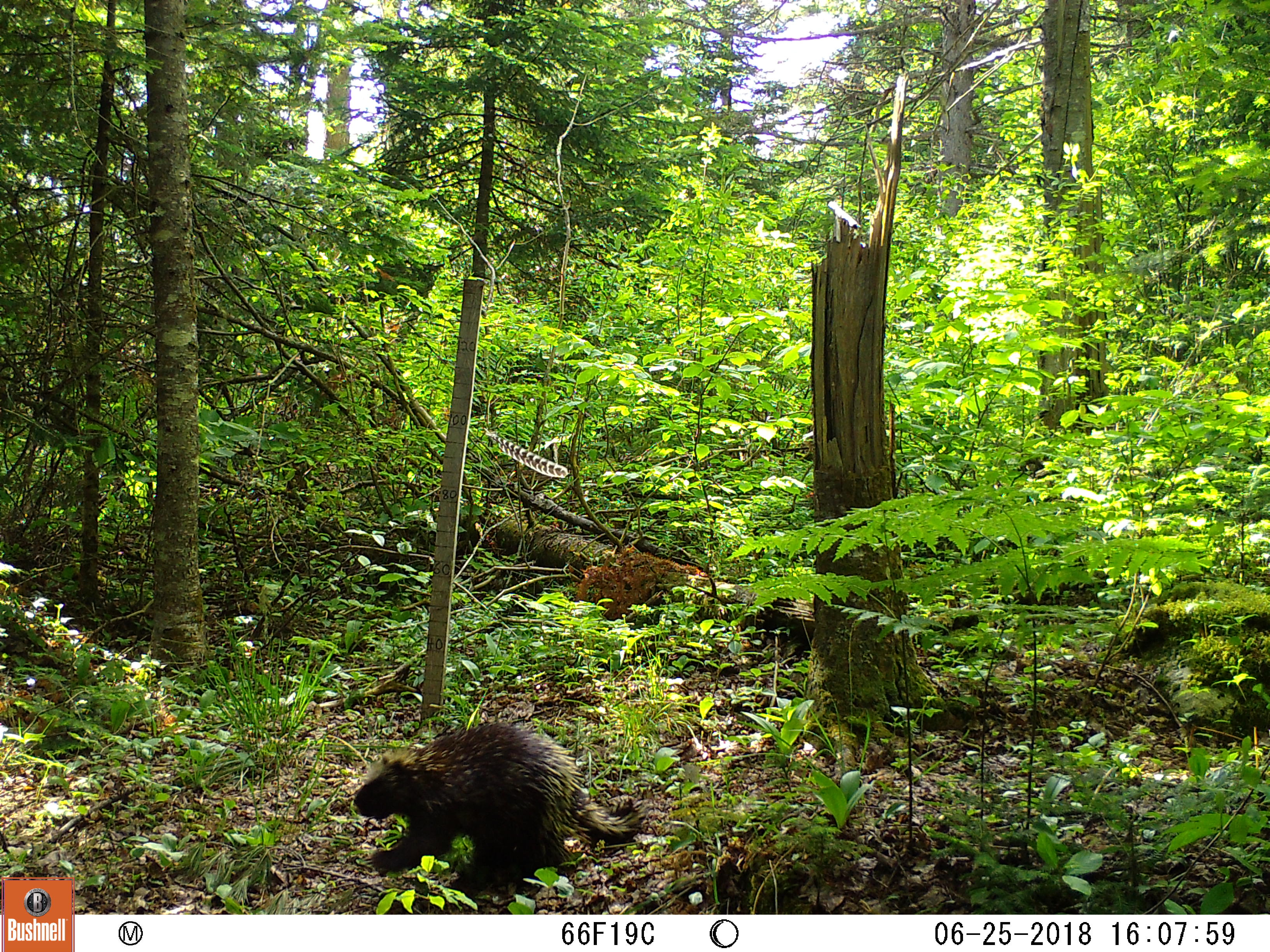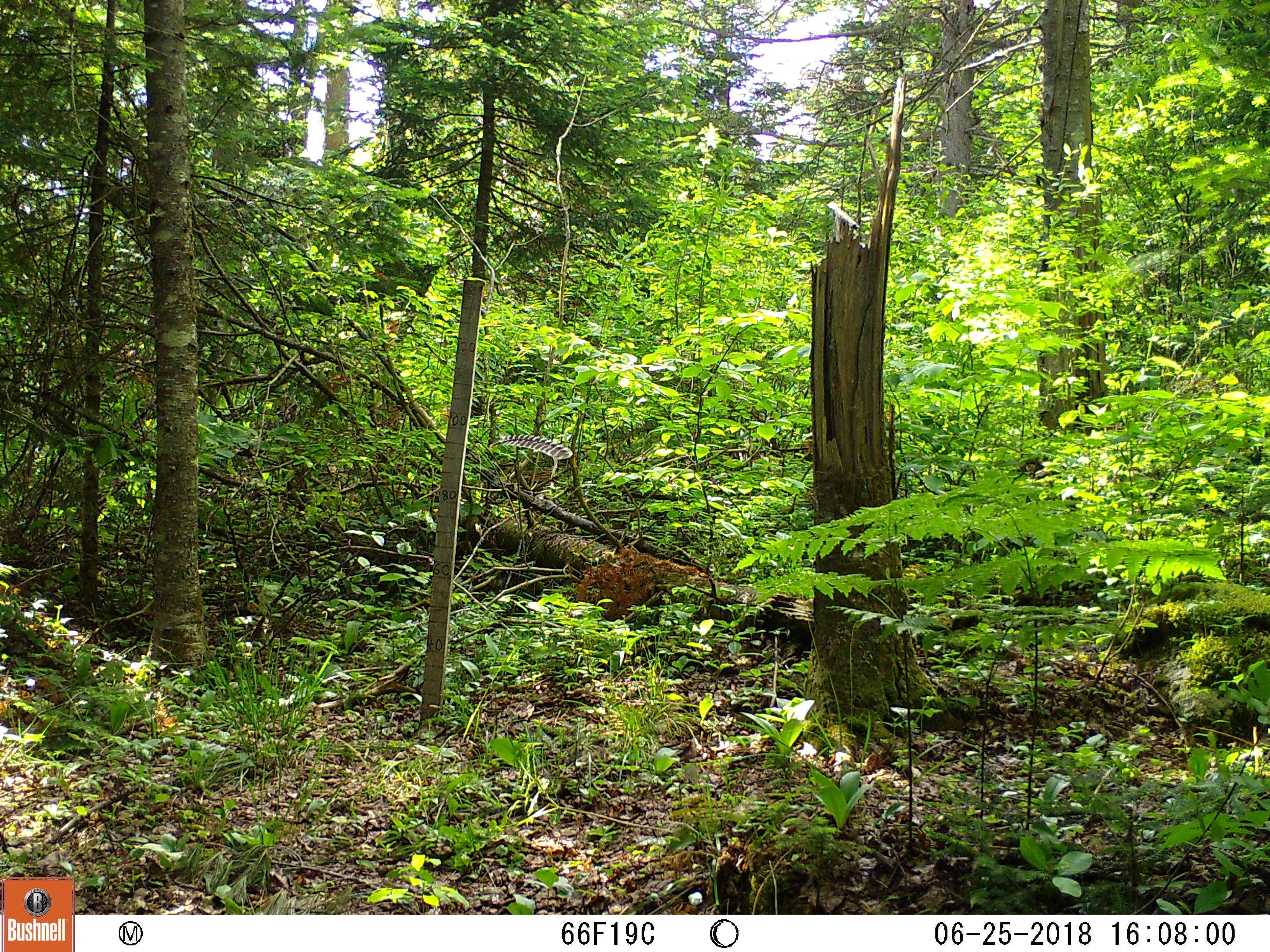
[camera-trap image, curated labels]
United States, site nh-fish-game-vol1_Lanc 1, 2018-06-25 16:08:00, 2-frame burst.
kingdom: Animalia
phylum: Chordata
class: Mammalia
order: Rodentia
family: Erethizontidae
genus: Erethizon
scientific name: Erethizon dorsatum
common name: porcupine